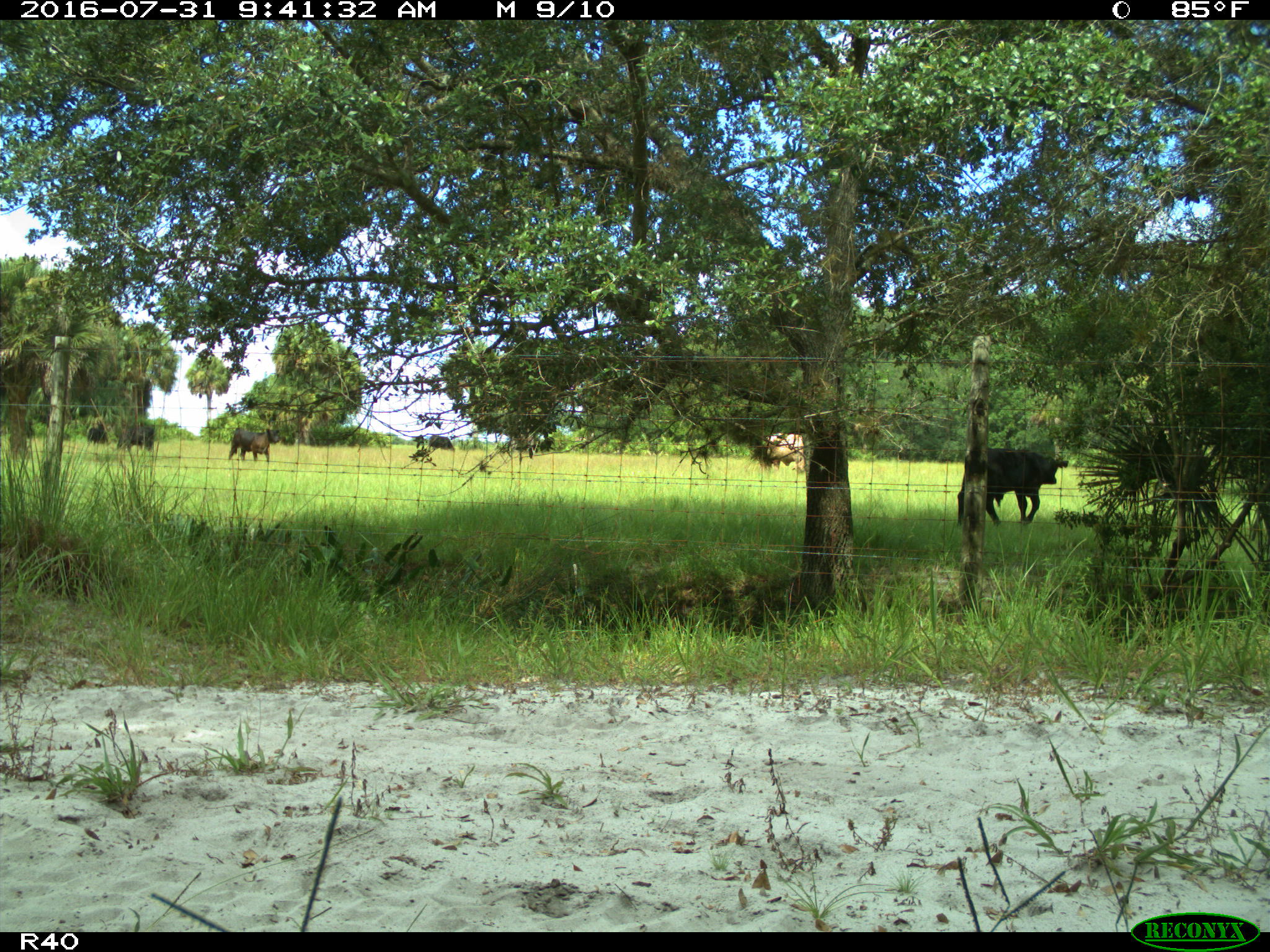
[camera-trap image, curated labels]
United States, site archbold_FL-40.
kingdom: Animalia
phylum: Chordata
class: Mammalia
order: Artiodactyla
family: Bovidae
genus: Bos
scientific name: Bos taurus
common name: domestic cow